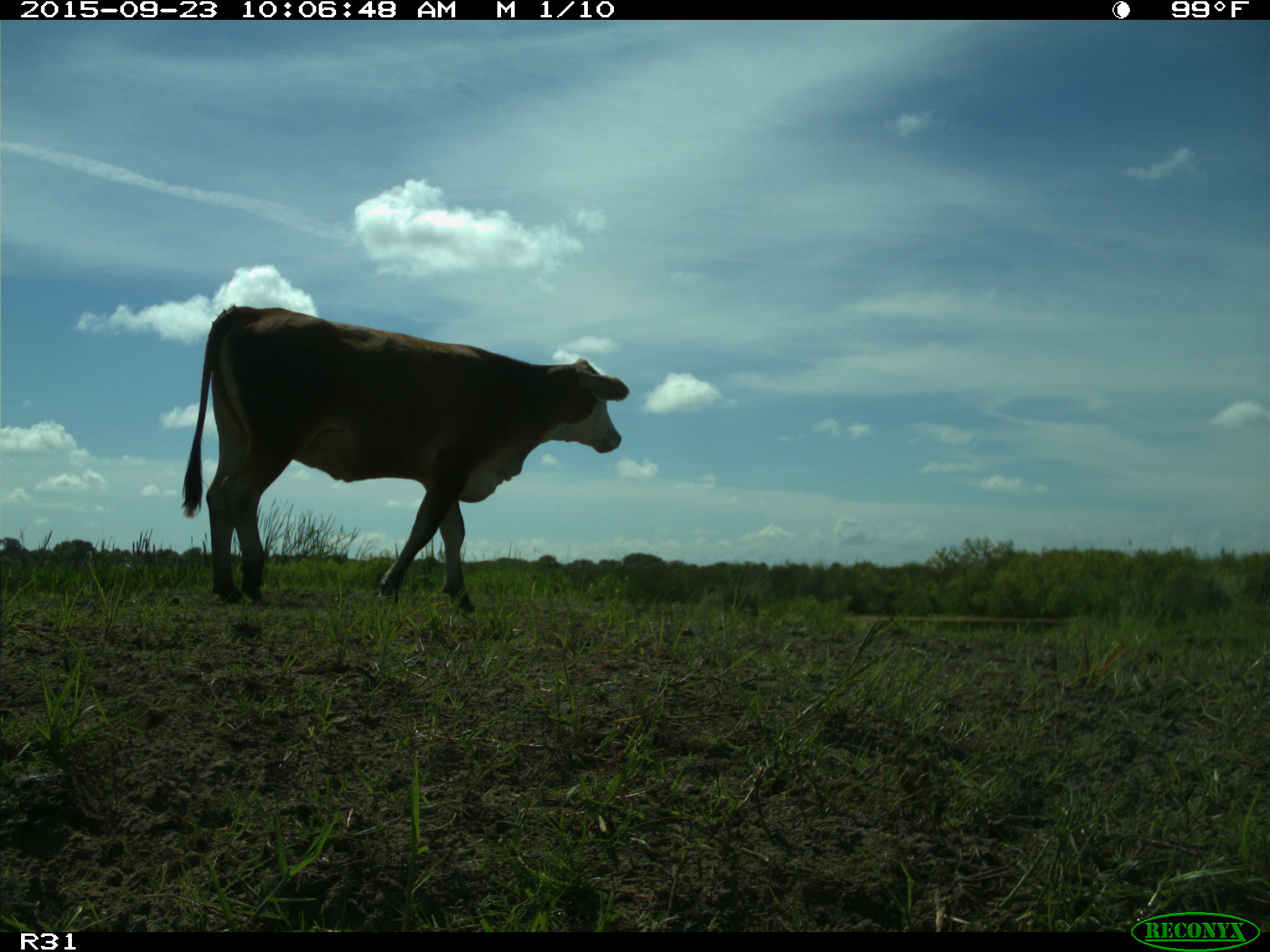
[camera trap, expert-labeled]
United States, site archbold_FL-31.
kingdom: Animalia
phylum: Chordata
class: Mammalia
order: Artiodactyla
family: Bovidae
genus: Bos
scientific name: Bos taurus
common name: domestic cow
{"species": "Bos taurus (domestic cow)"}